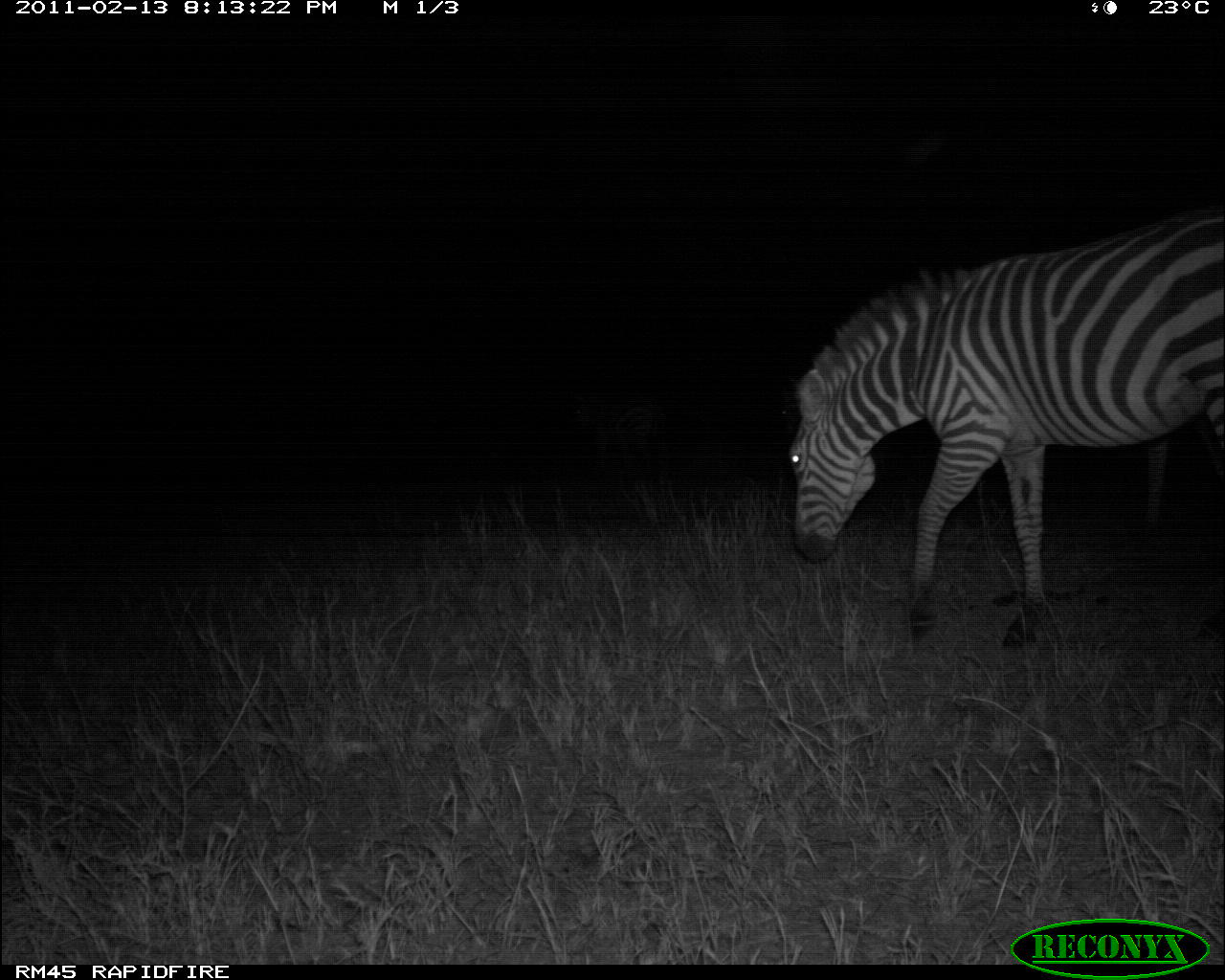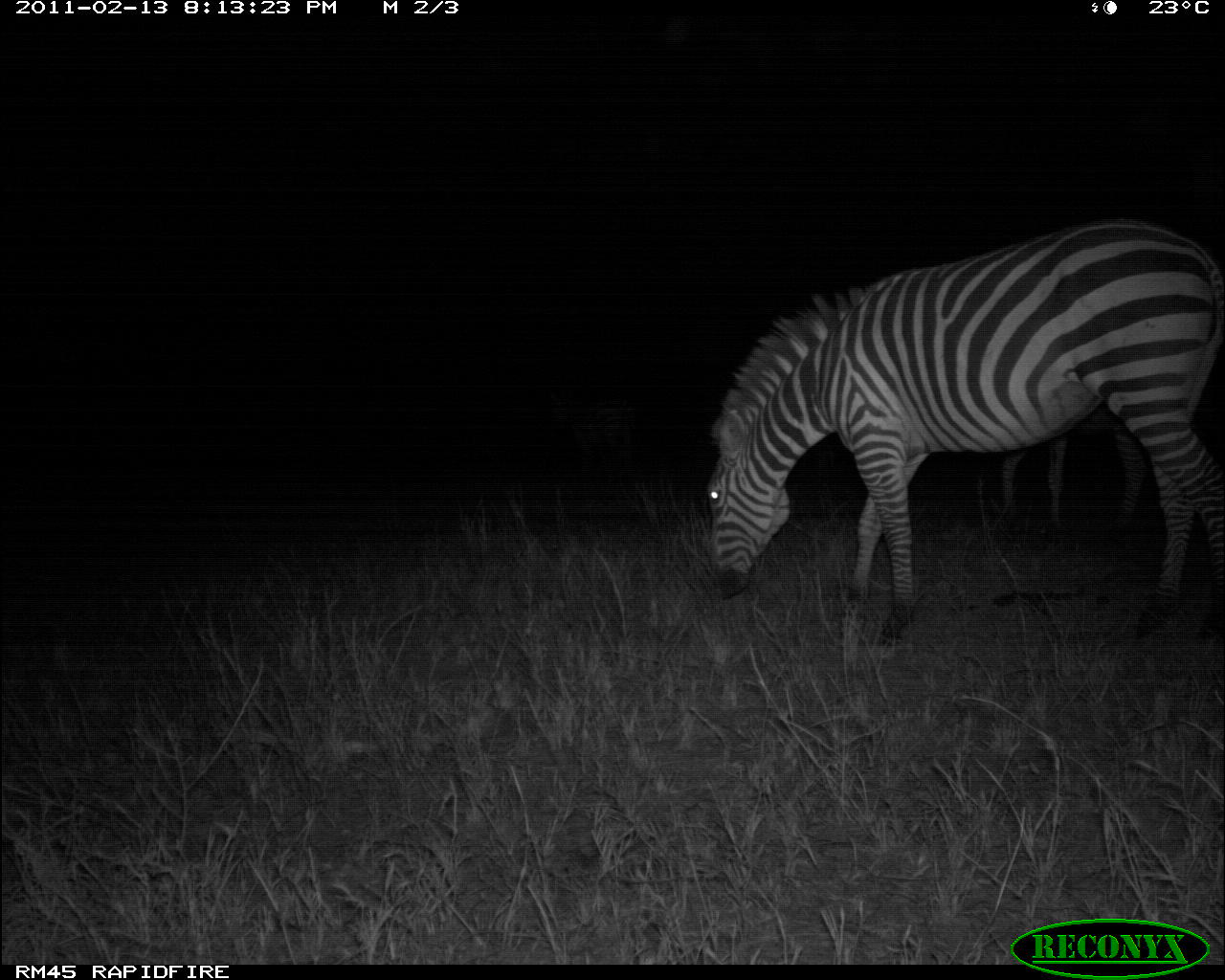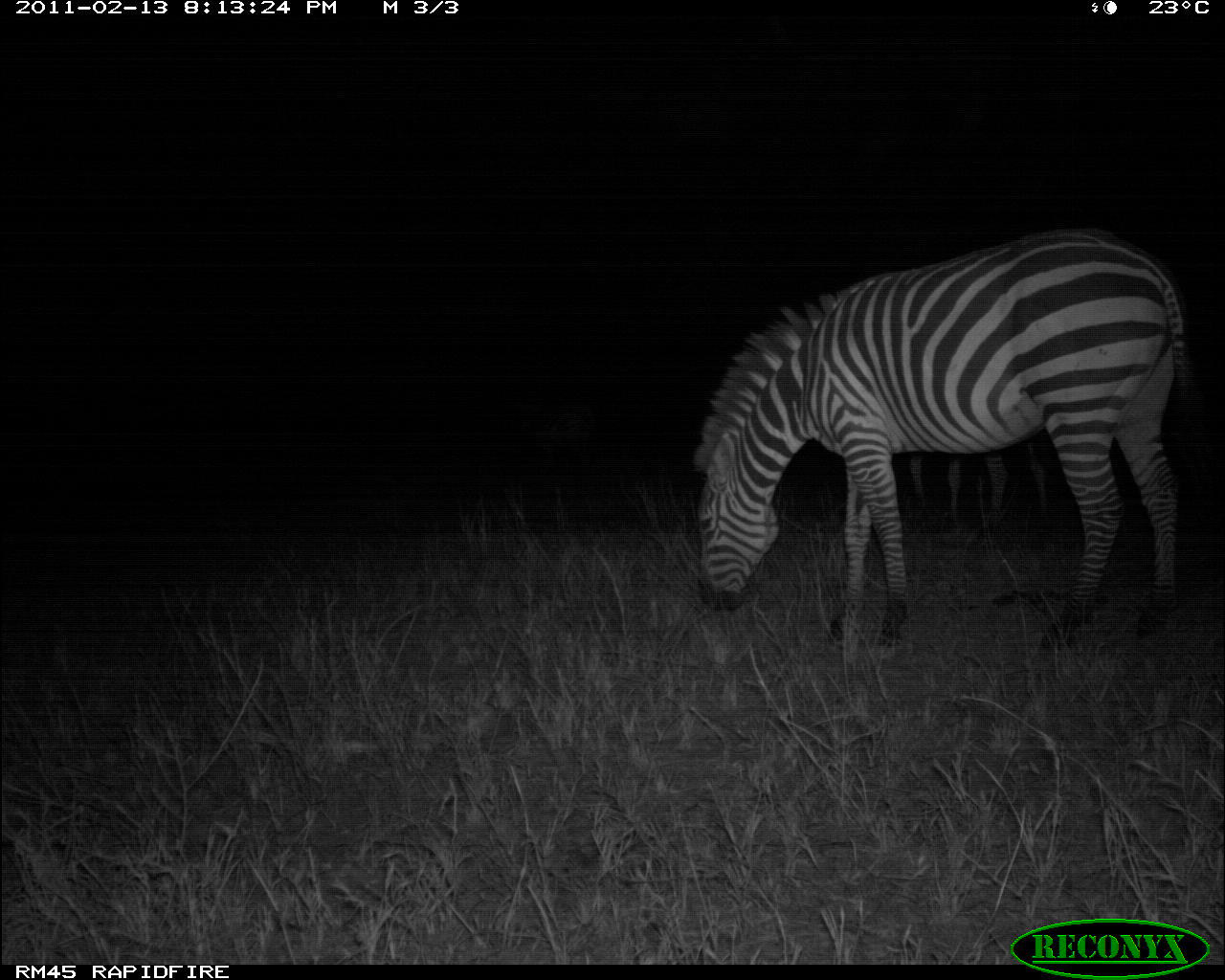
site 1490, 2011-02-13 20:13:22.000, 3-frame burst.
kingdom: Animalia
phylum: Chordata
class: Mammalia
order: Perissodactyla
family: Equidae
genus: Equus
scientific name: Equus quagga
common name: plains zebra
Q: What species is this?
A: Equus quagga (plains zebra).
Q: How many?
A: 3.